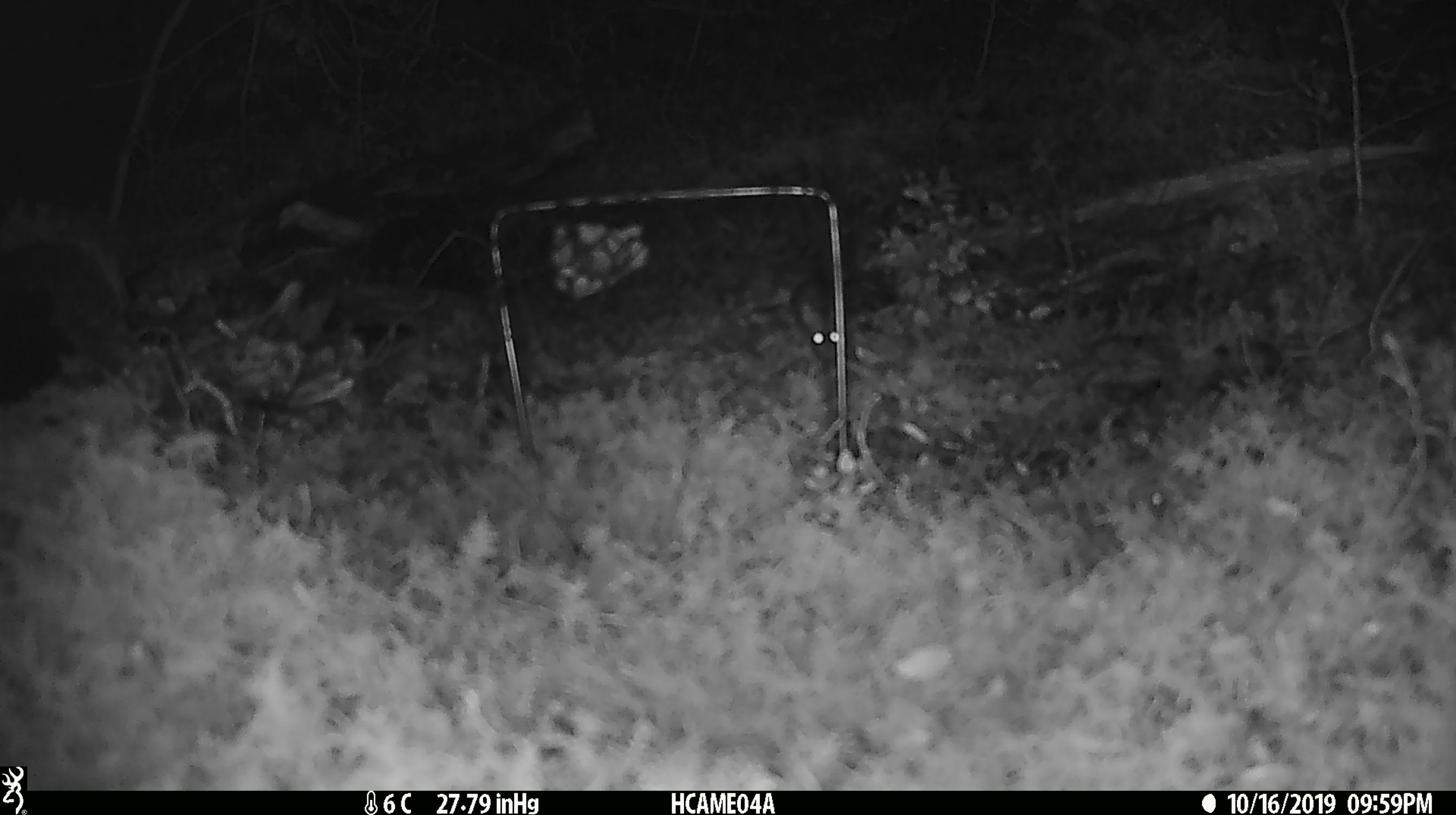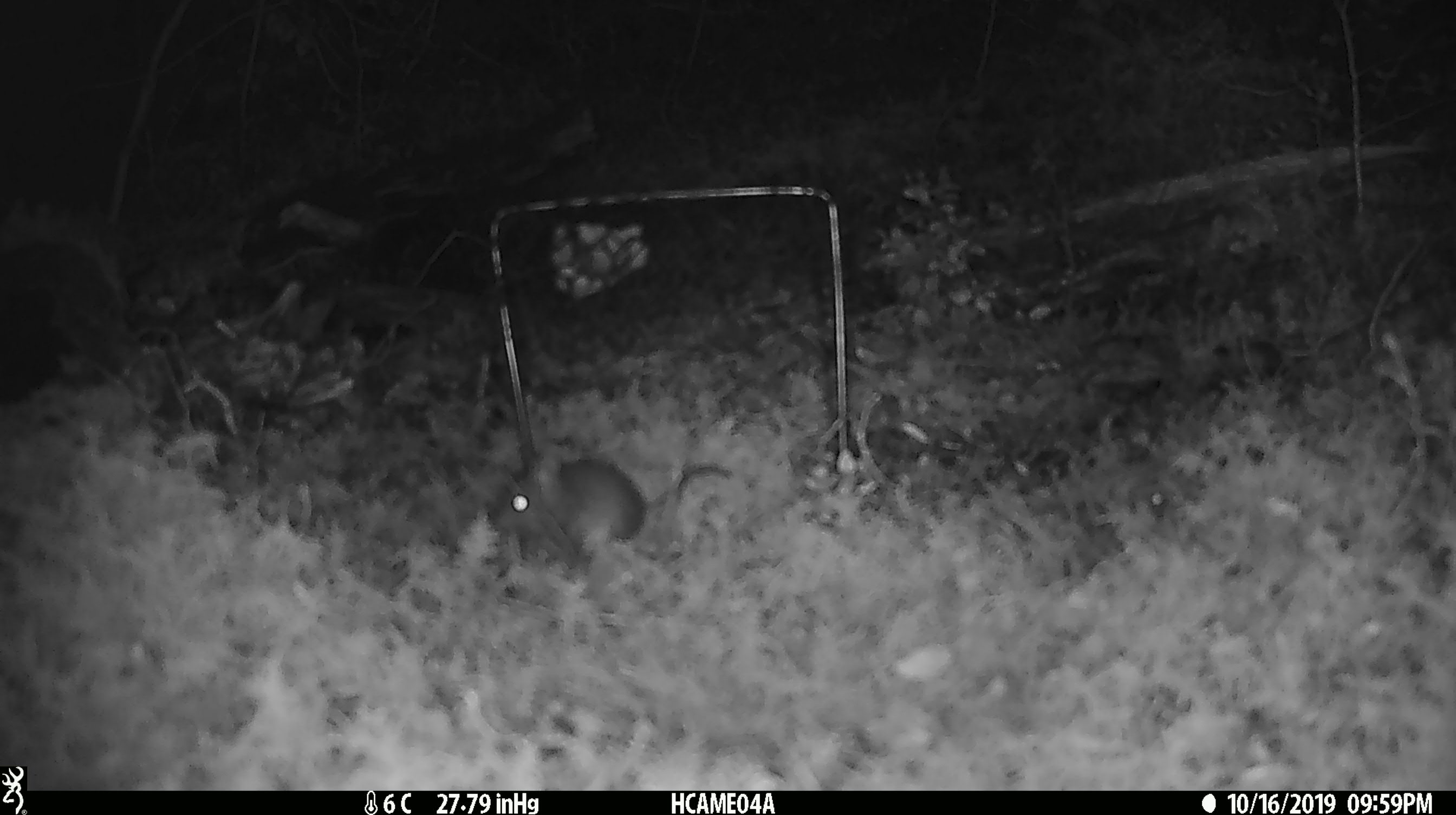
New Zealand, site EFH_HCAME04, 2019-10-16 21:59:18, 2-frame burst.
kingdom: Animalia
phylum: Chordata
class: Mammalia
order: Rodentia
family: Muridae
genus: Mus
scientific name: Mus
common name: mouse